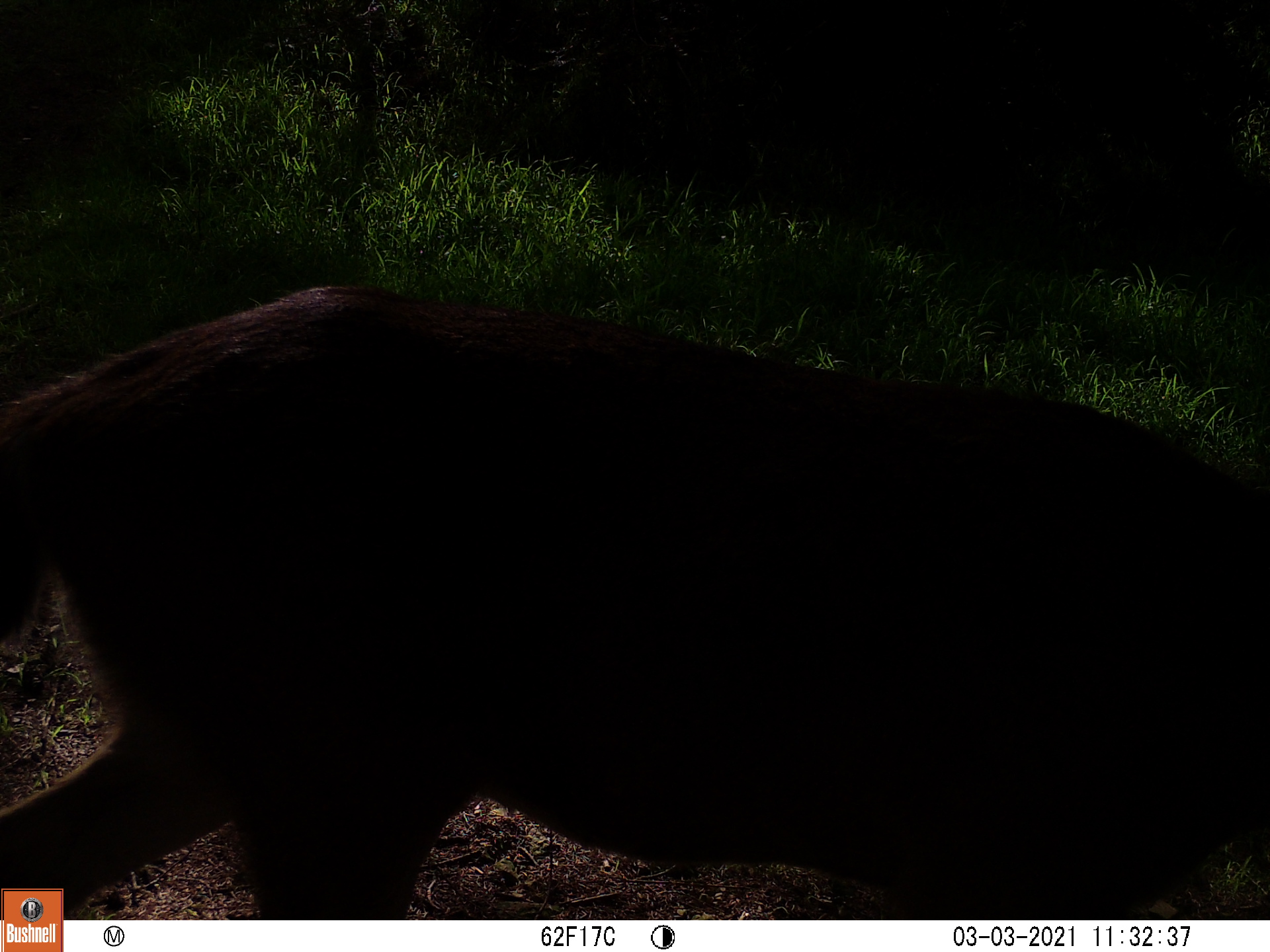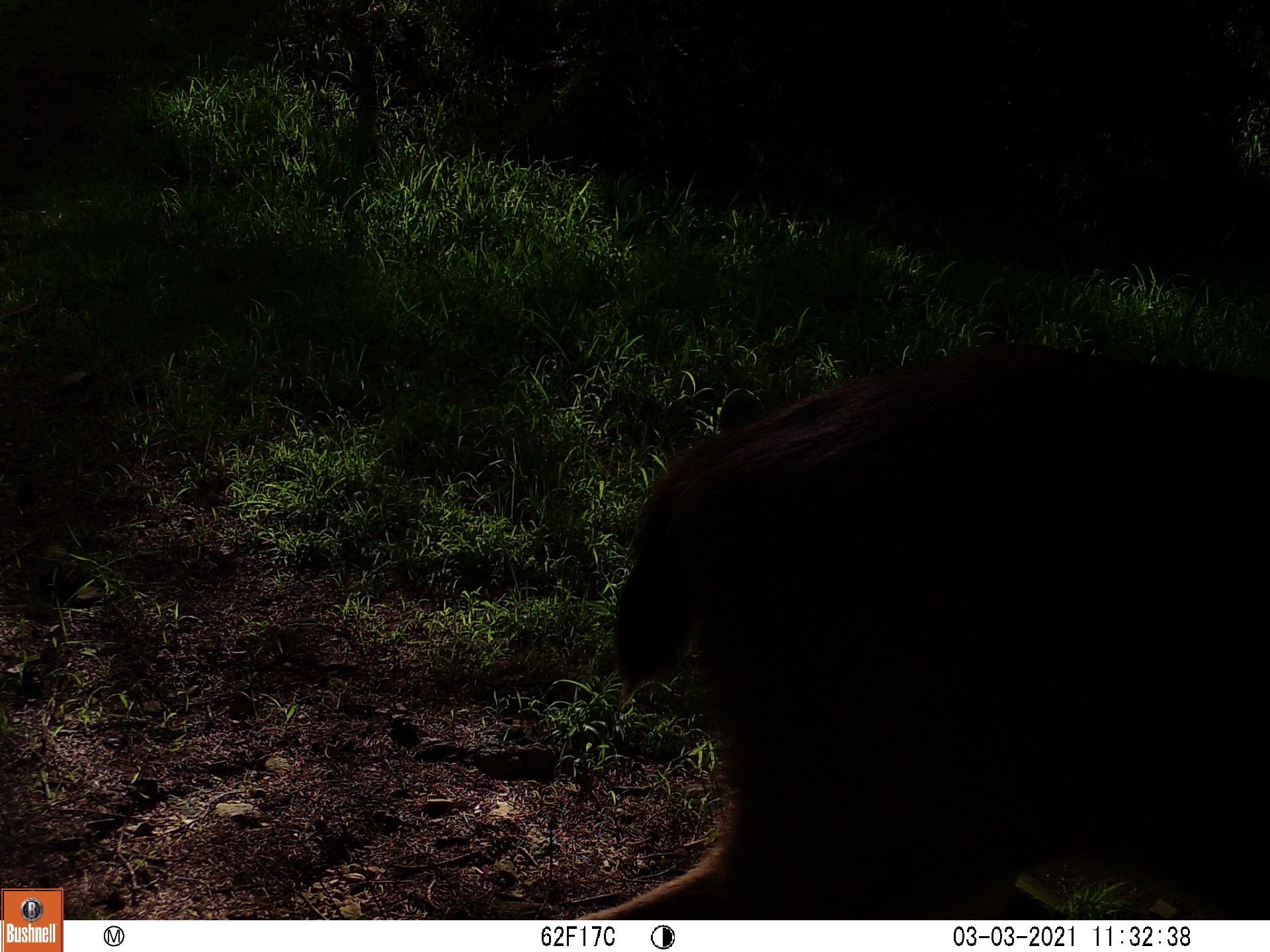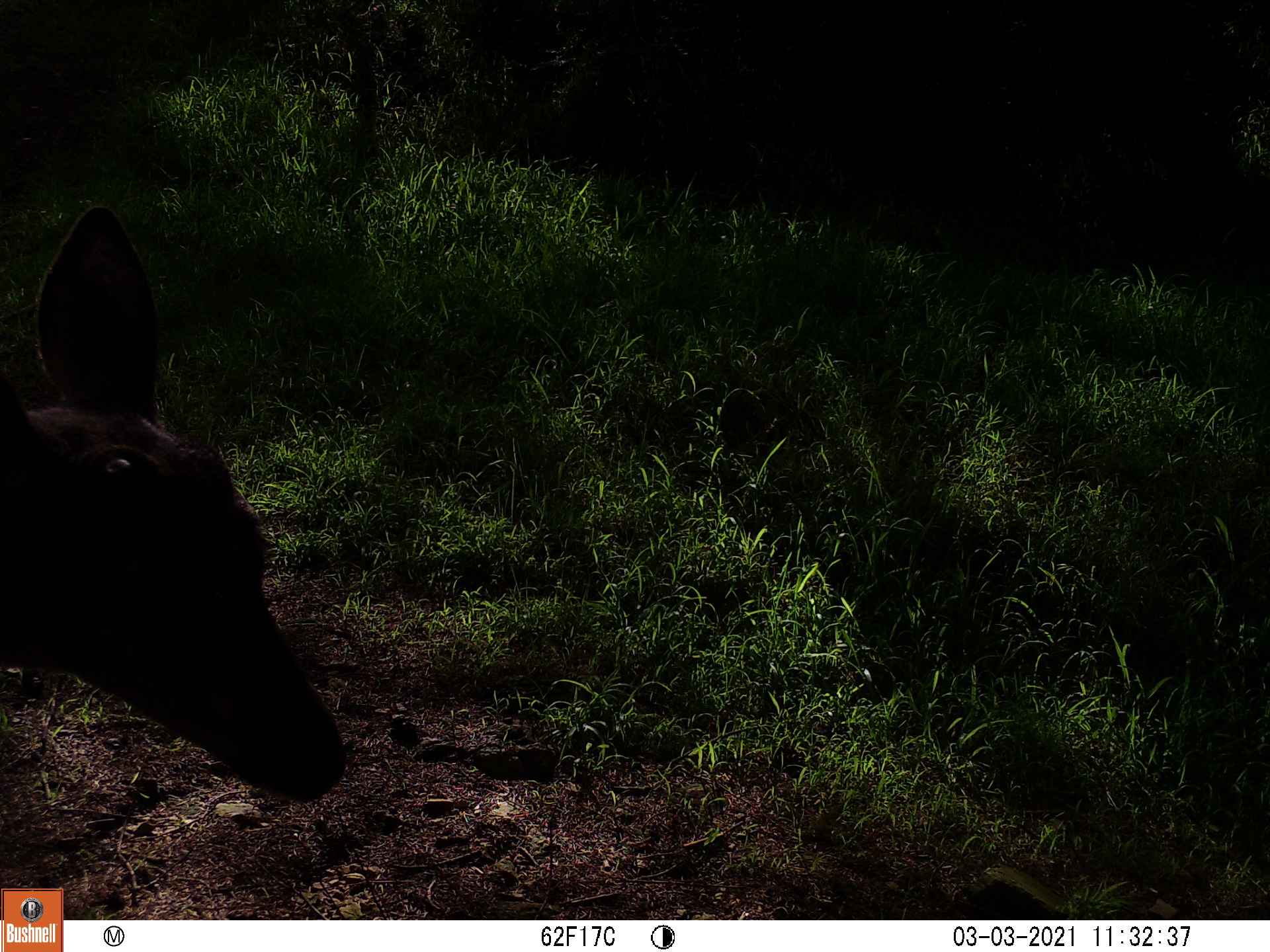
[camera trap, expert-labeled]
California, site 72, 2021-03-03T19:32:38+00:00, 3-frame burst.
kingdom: Animalia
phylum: Chordata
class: Mammalia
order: Artiodactyla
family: Cervidae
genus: Odocoileus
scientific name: Odocoileus hemionus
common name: mule deer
Mule deer (Odocoileus hemionus).